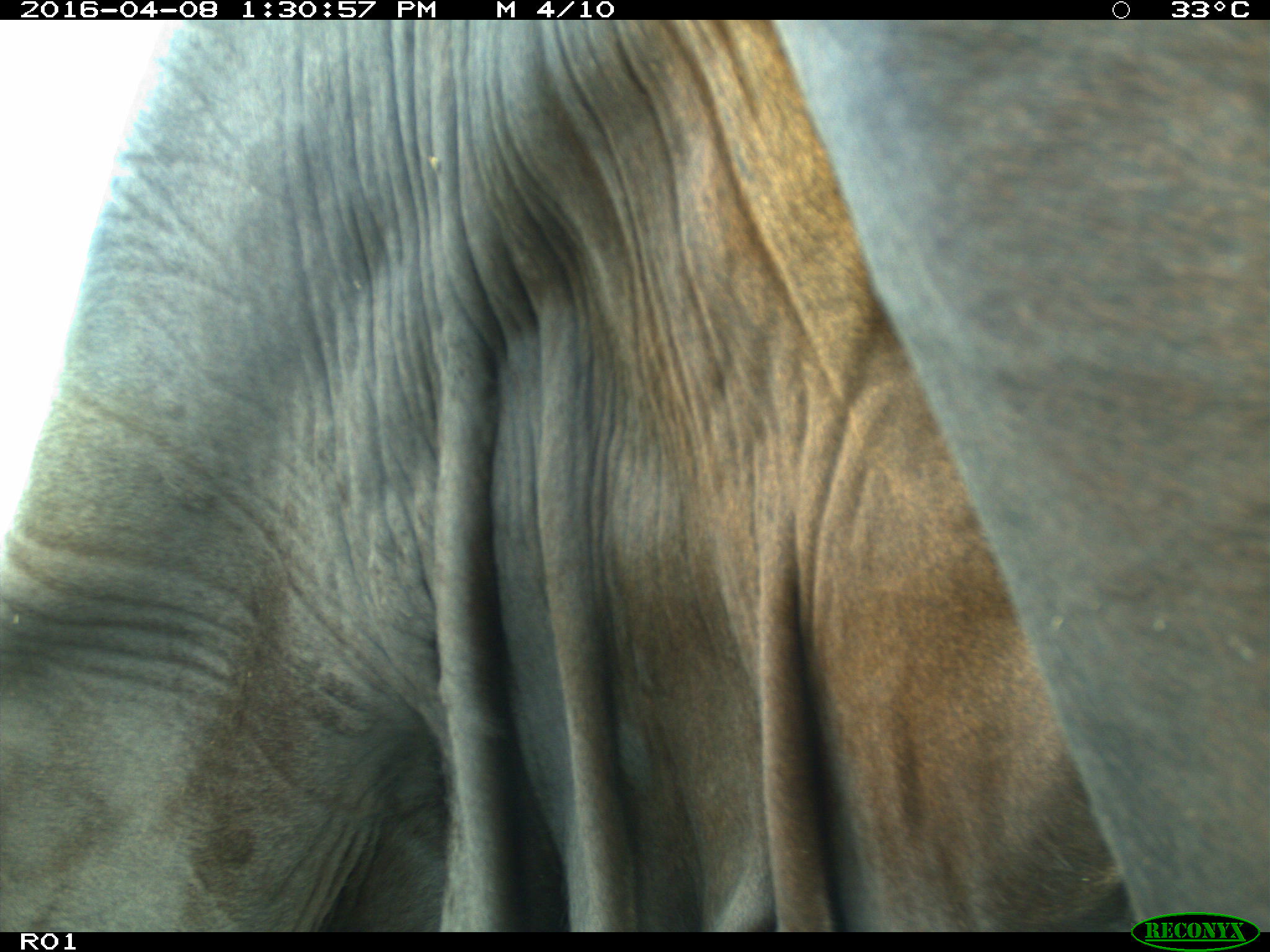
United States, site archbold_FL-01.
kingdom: Animalia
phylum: Chordata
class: Mammalia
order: Artiodactyla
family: Bovidae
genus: Bos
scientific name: Bos taurus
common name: domestic cow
Bos taurus (domestic cow).